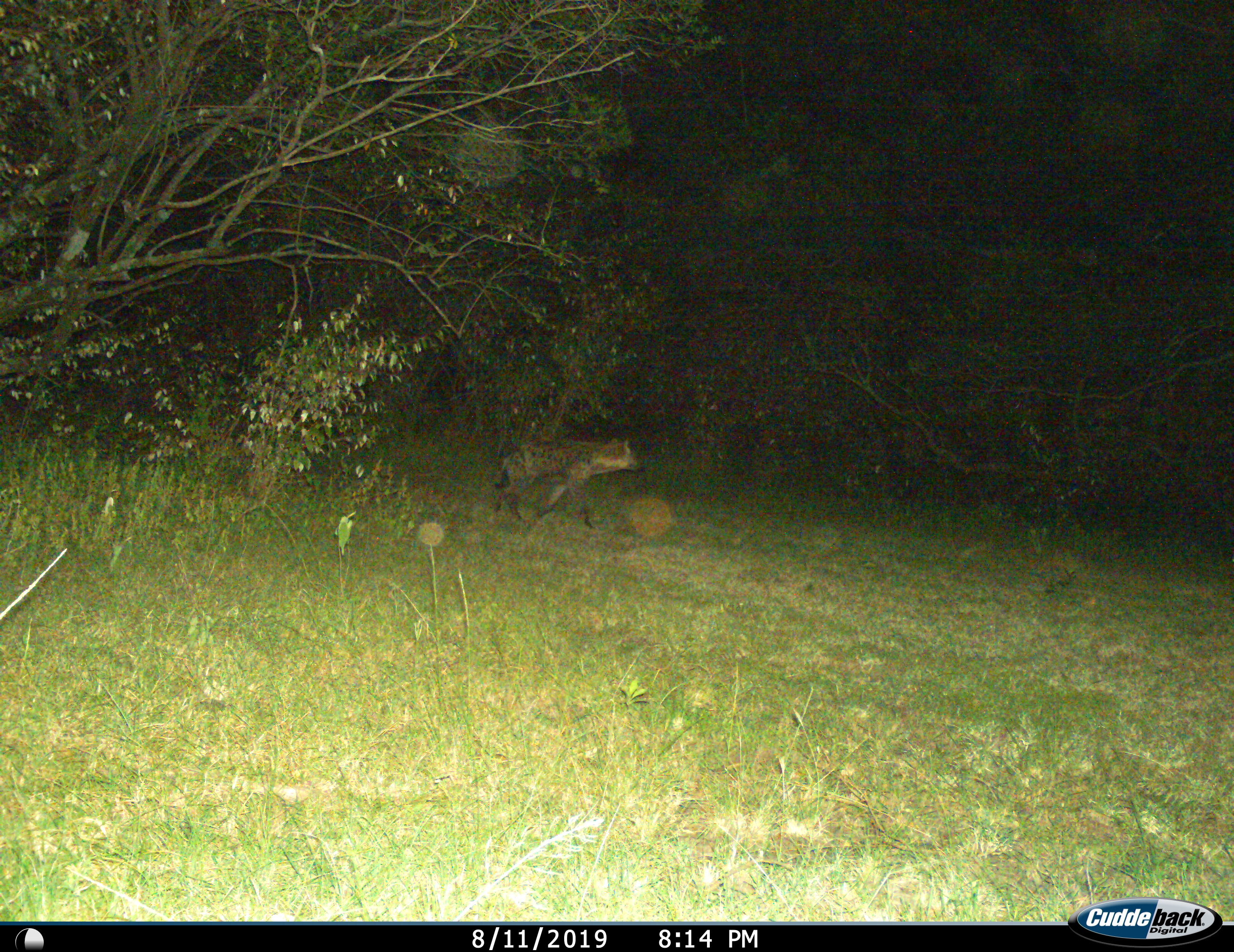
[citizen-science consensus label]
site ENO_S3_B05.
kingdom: Animalia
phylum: Chordata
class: Mammalia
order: Carnivora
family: Hyaenidae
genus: Crocuta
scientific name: Crocuta crocuta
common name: spotted hyena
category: hyenaspotted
Hyenaspotted (spotted hyena) (Crocuta crocuta), count 1. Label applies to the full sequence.